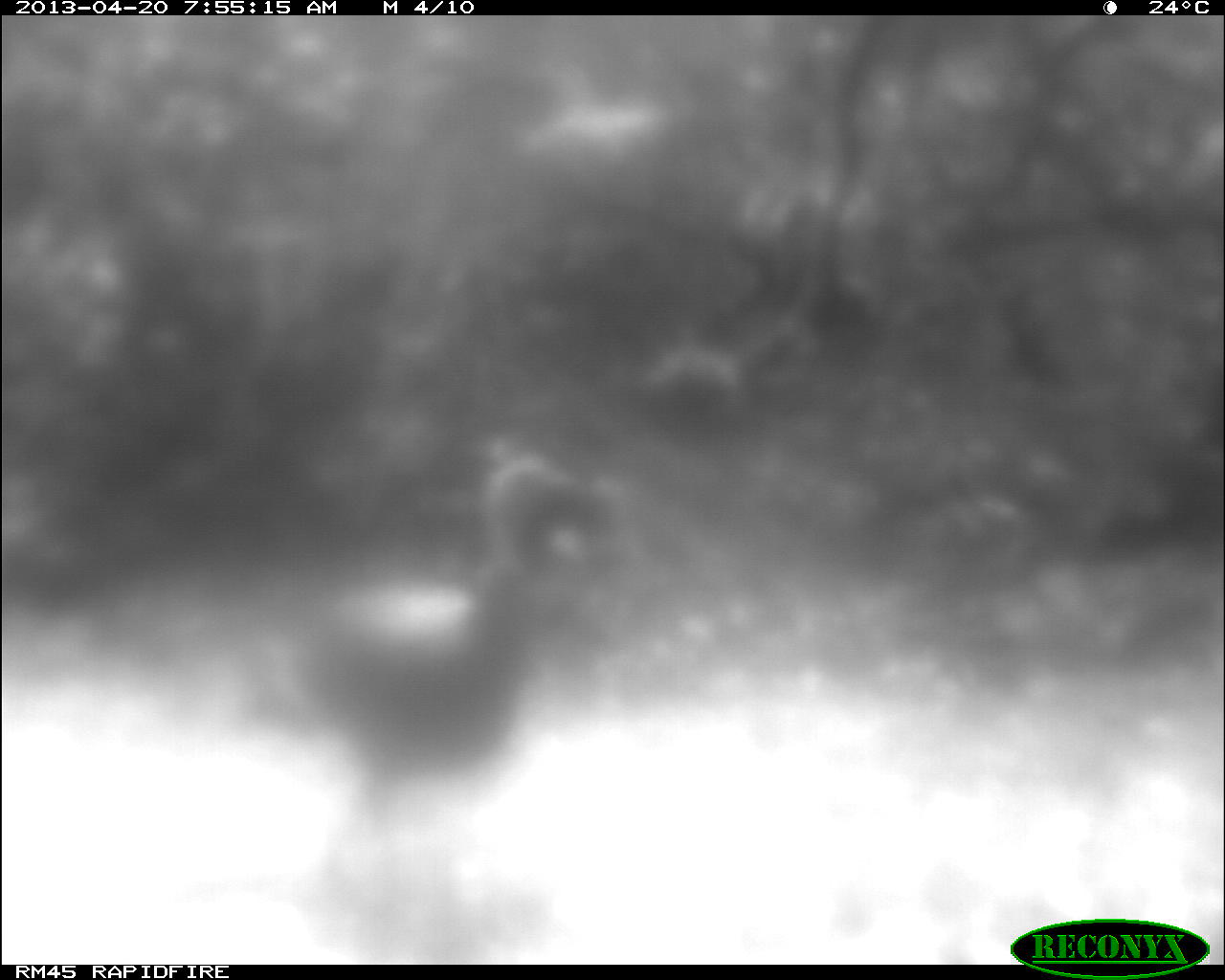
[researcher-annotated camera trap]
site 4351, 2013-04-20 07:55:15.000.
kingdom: Animalia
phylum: Chordata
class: Aves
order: Galliformes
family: Phasianidae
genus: Meleagris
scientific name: Meleagris ocellata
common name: ocellated turkey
Meleagris ocellata (ocellated turkey), count 1.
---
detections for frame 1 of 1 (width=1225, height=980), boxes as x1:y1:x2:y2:
meleagris ocellata: 232:439:612:951